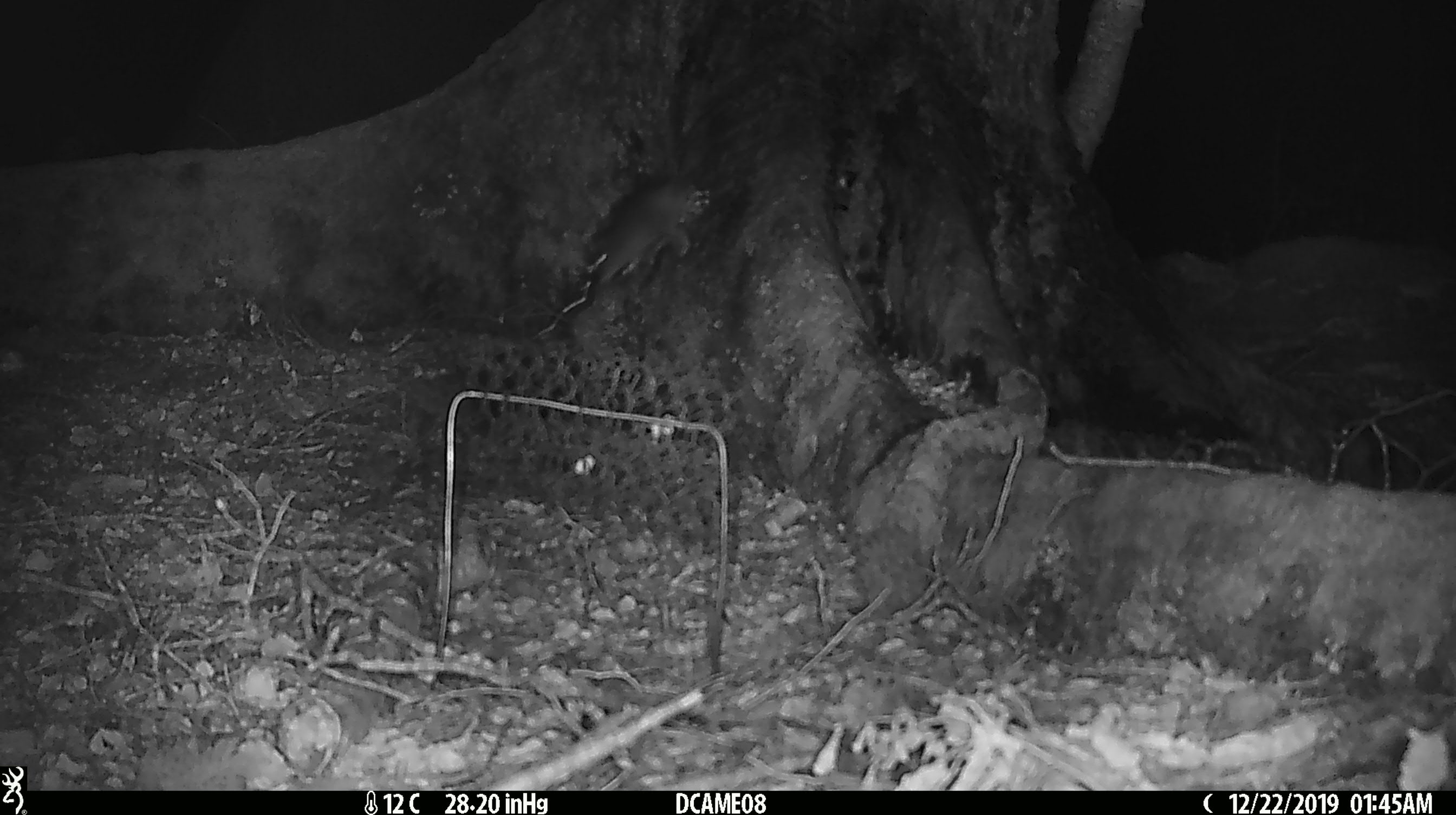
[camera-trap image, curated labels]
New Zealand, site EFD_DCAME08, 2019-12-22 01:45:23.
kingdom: Animalia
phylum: Chordata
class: Mammalia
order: Rodentia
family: Muridae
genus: Rattus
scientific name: Rattus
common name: rat